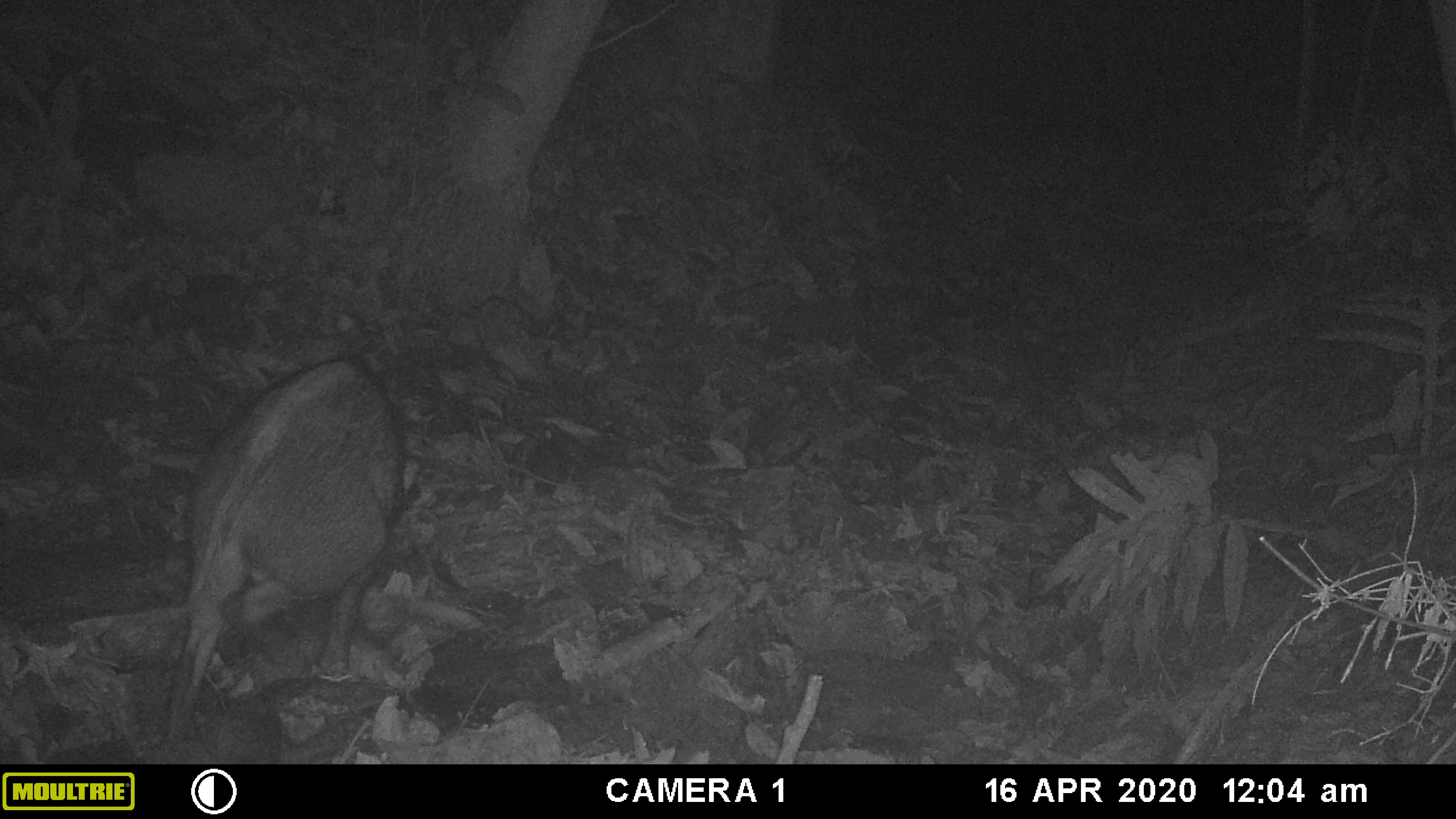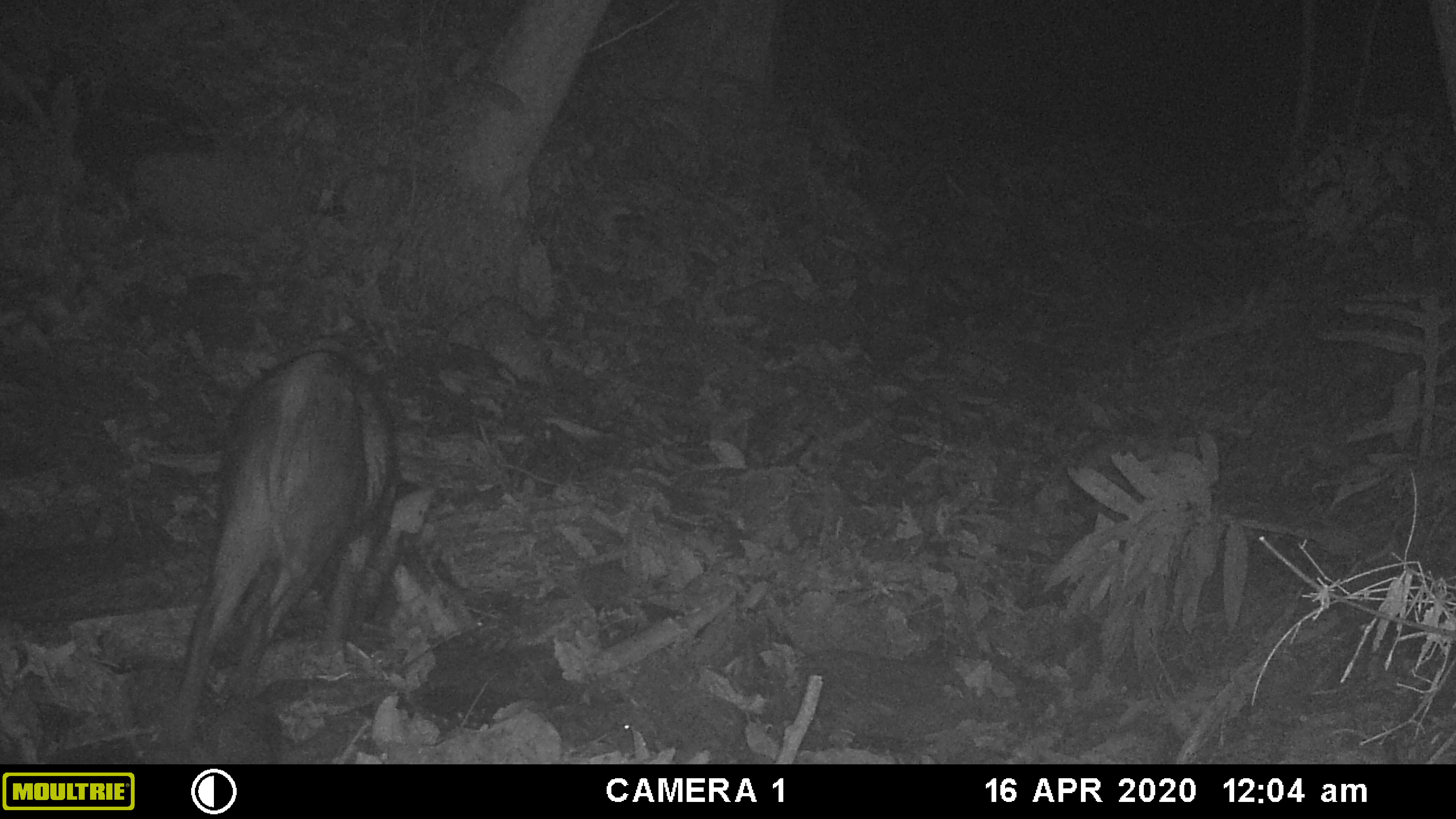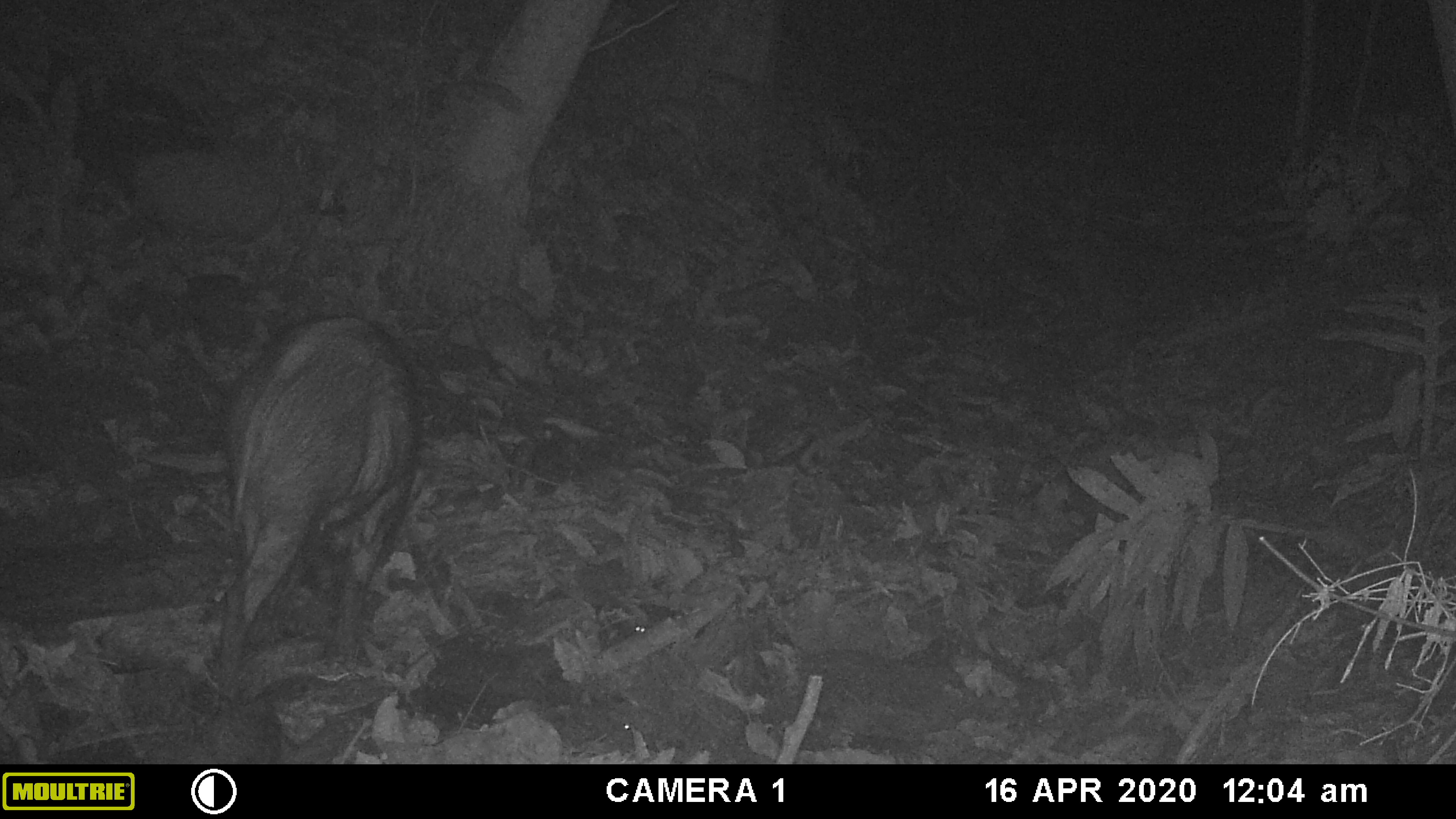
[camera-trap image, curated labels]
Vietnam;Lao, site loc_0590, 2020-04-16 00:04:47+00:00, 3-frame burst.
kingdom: Animalia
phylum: Chordata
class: Mammalia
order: Artiodactyla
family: Suidae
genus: Sus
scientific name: Sus scrofa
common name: eurasian wild pig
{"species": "eurasian wild pig (Sus scrofa)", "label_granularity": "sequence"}